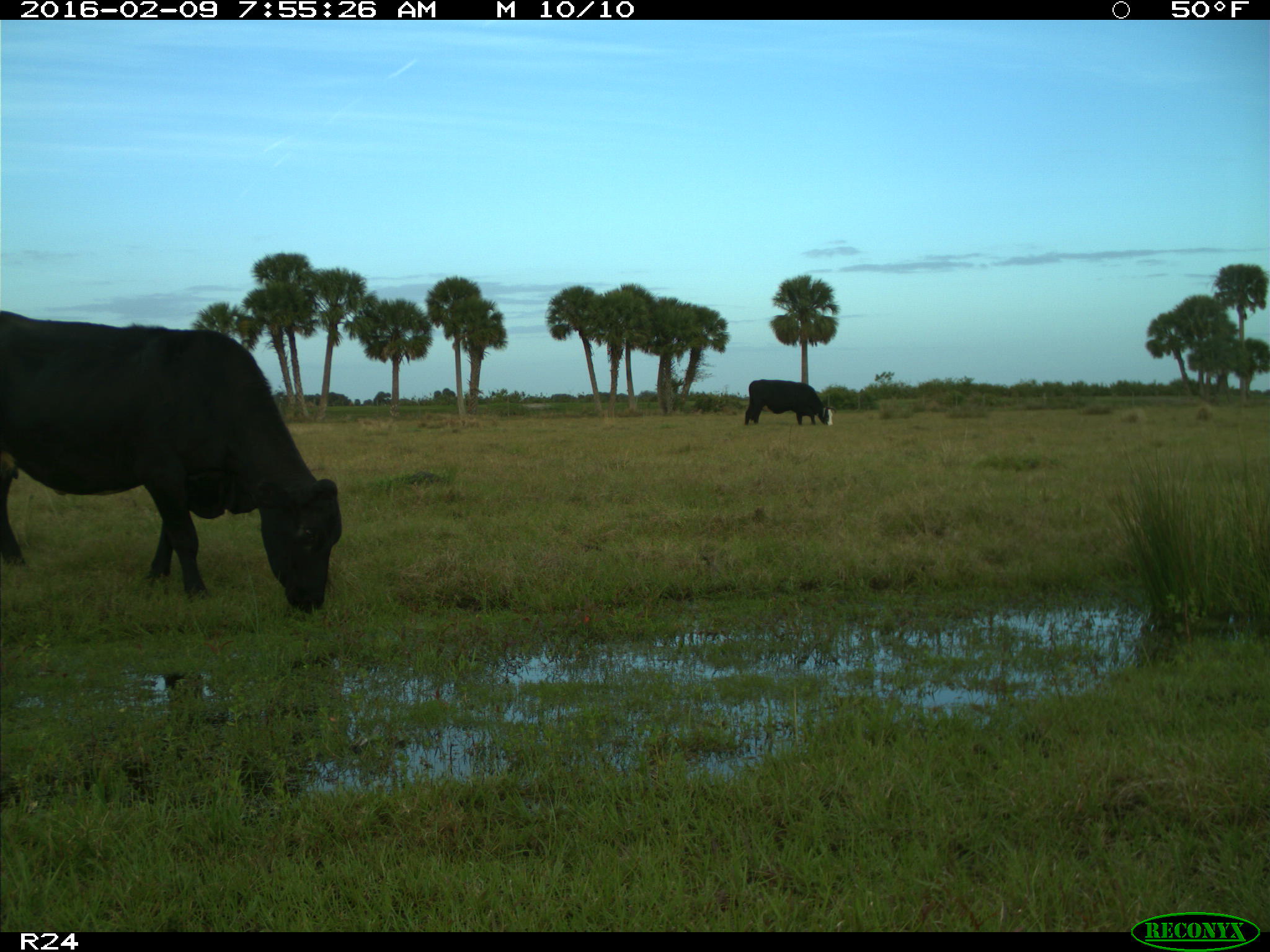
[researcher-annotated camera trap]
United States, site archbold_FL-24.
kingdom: Animalia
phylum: Chordata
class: Mammalia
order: Artiodactyla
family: Bovidae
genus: Bos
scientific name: Bos taurus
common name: domestic cow